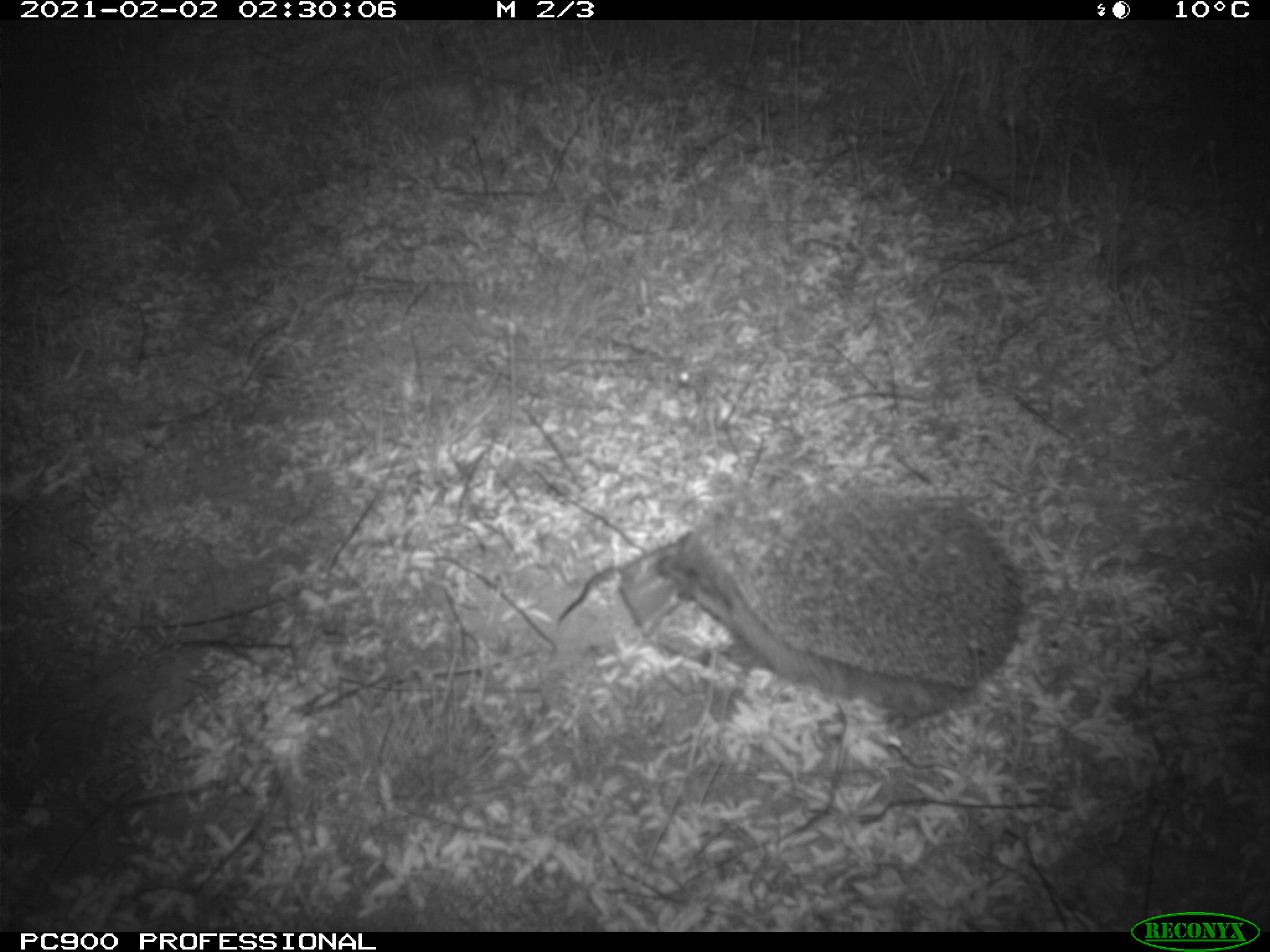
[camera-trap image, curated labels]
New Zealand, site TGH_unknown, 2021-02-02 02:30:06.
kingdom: Animalia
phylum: Chordata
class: Mammalia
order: Eulipotyphla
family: Erinaceidae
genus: Erinaceus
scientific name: Erinaceus europaeus europaeus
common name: european hedgehog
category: hedgehog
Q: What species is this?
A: Hedgehog (european hedgehog) (Erinaceus europaeus europaeus).